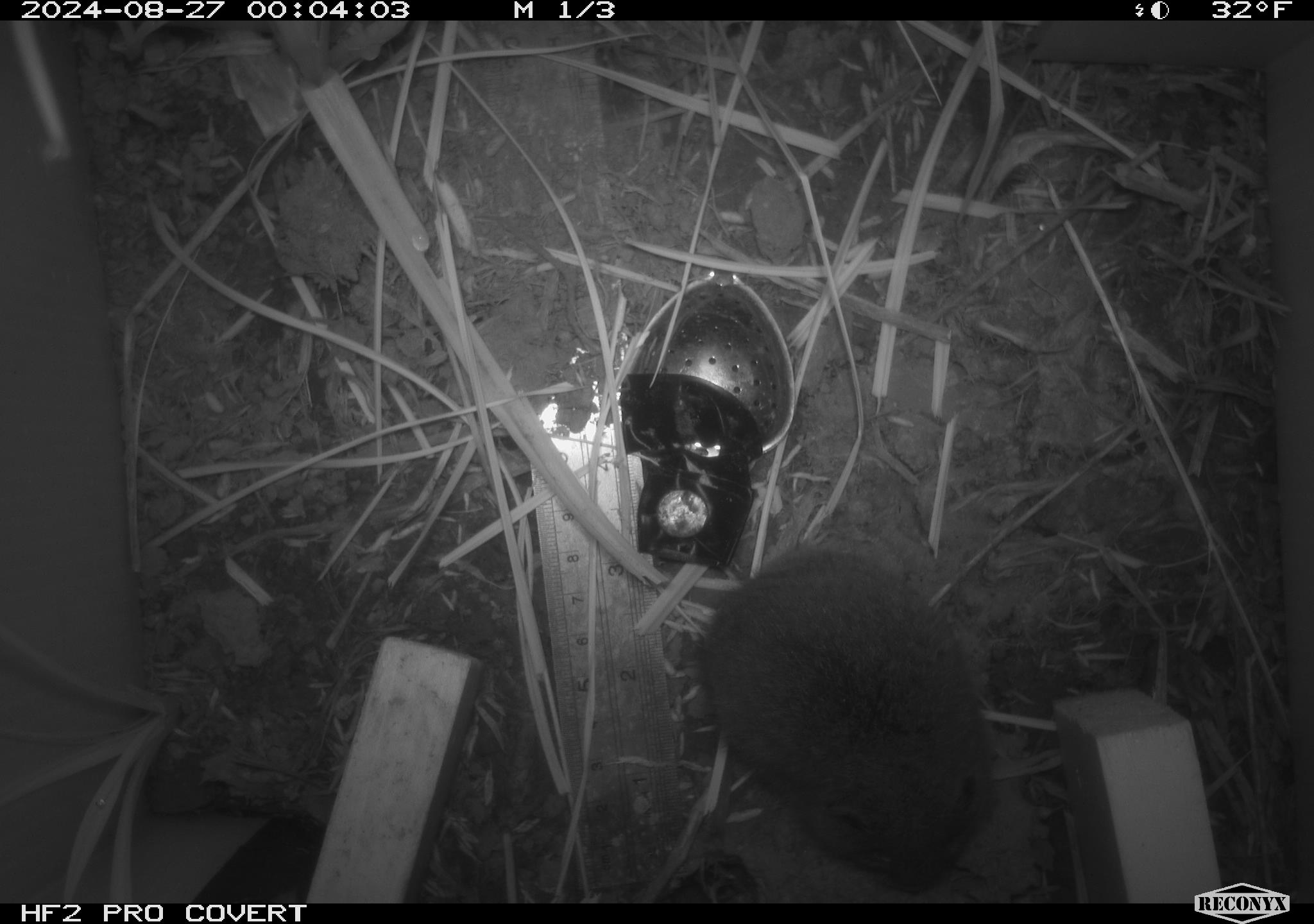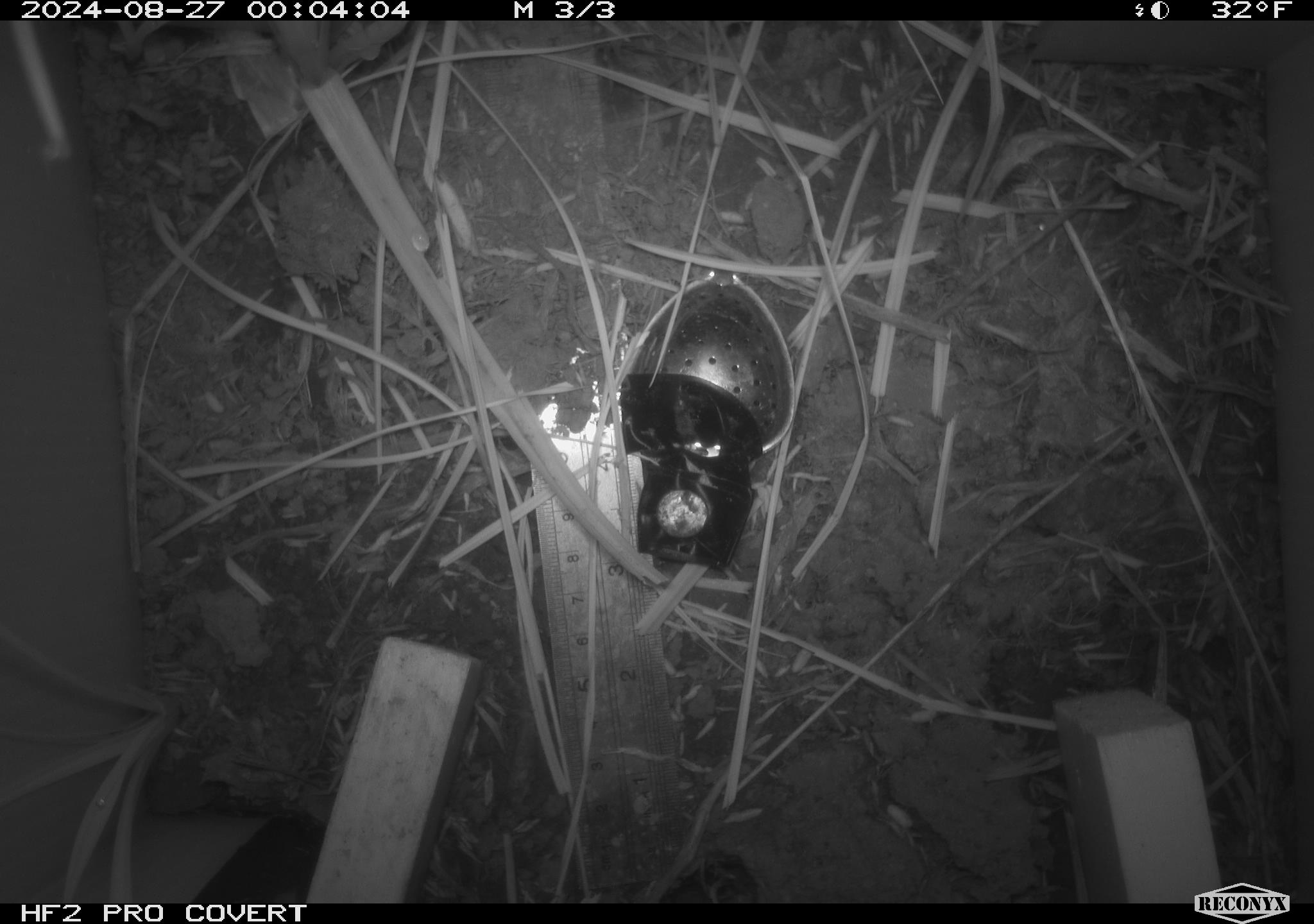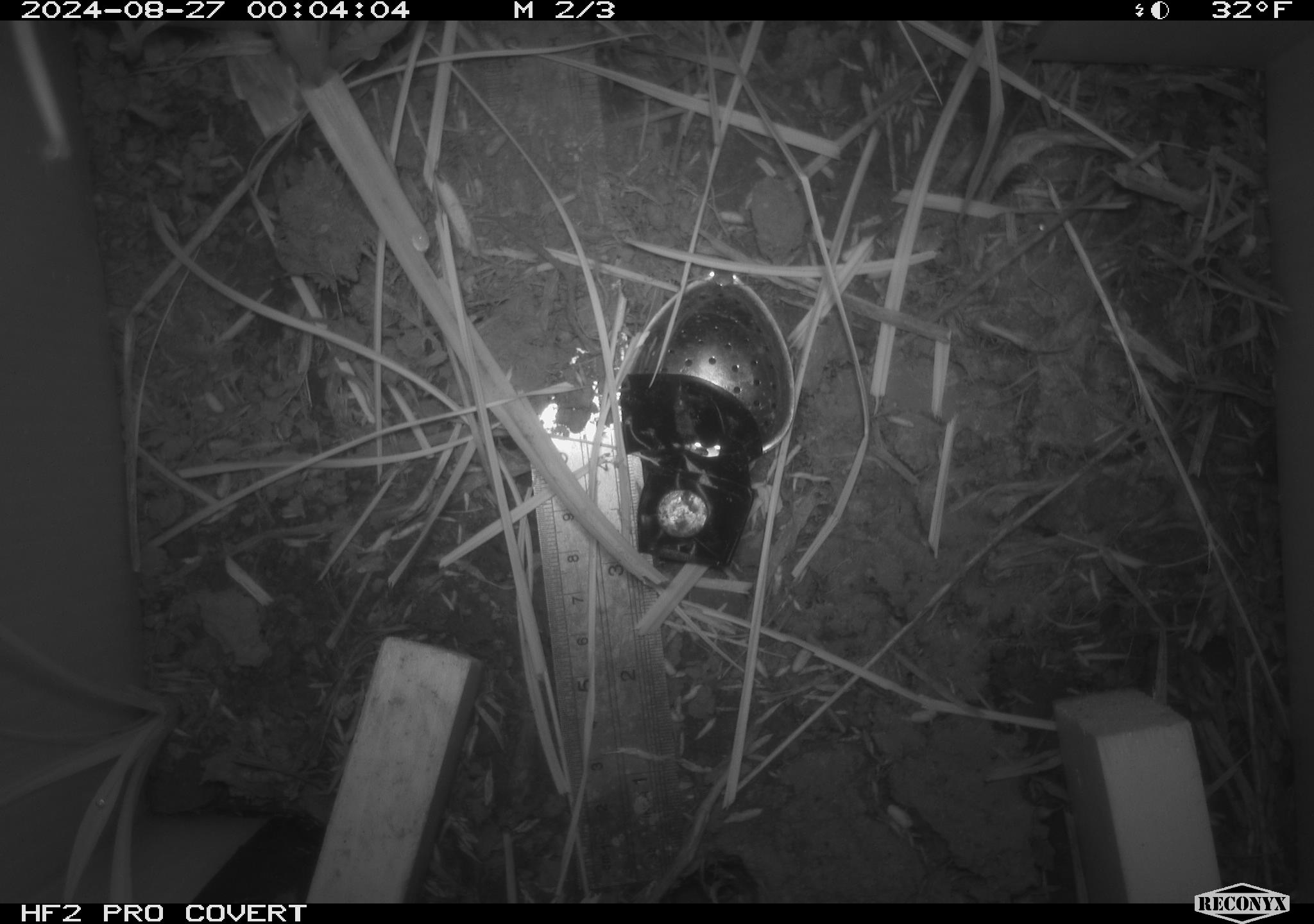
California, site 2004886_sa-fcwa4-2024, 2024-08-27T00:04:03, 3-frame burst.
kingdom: Animalia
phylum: Chordata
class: Mammalia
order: Rodentia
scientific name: Rodentia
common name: rodent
Rodent (Rodentia).